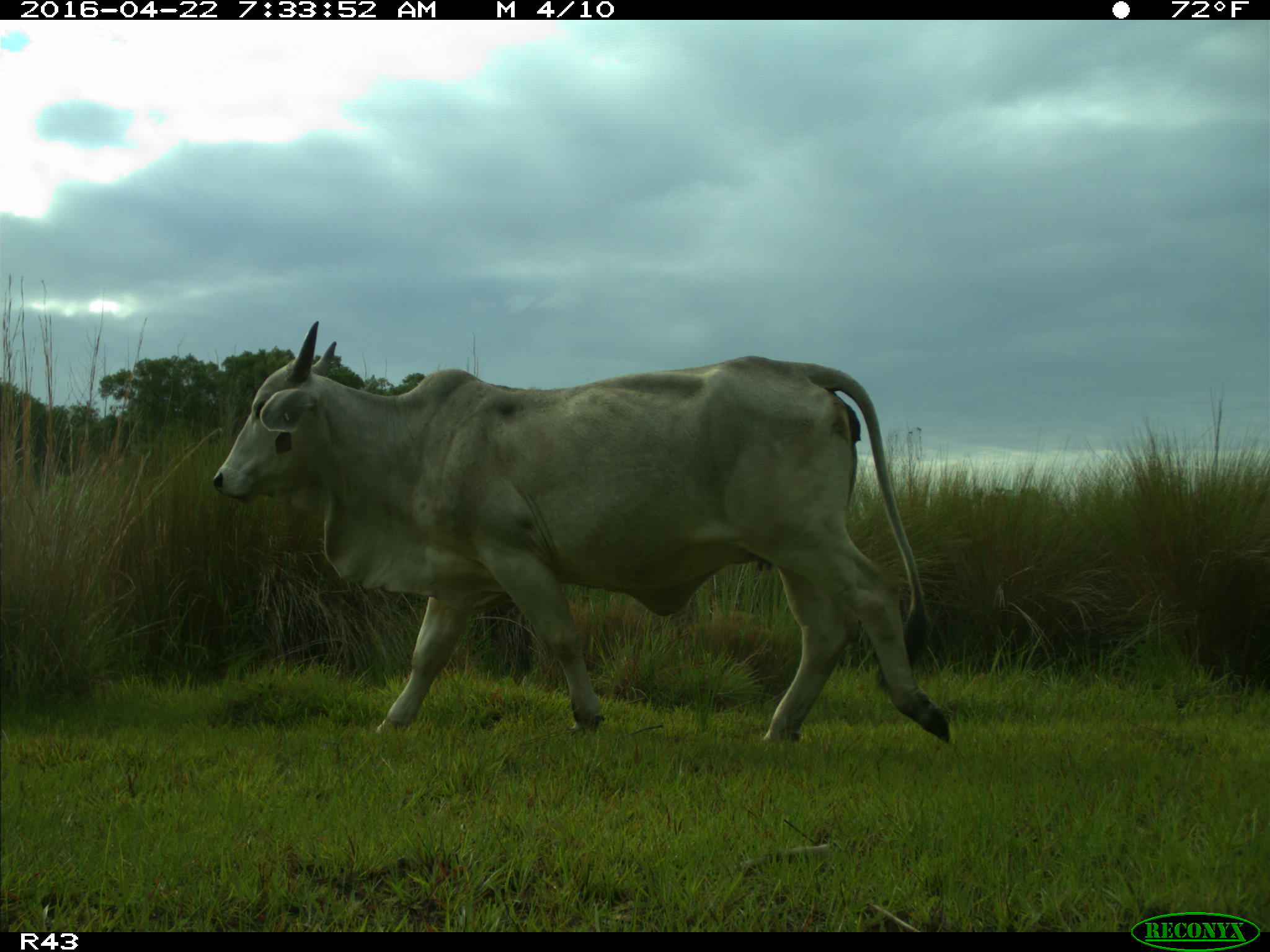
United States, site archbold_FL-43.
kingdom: Animalia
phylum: Chordata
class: Mammalia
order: Artiodactyla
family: Bovidae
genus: Bos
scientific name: Bos taurus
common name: domestic cow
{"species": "Bos taurus (domestic cow)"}